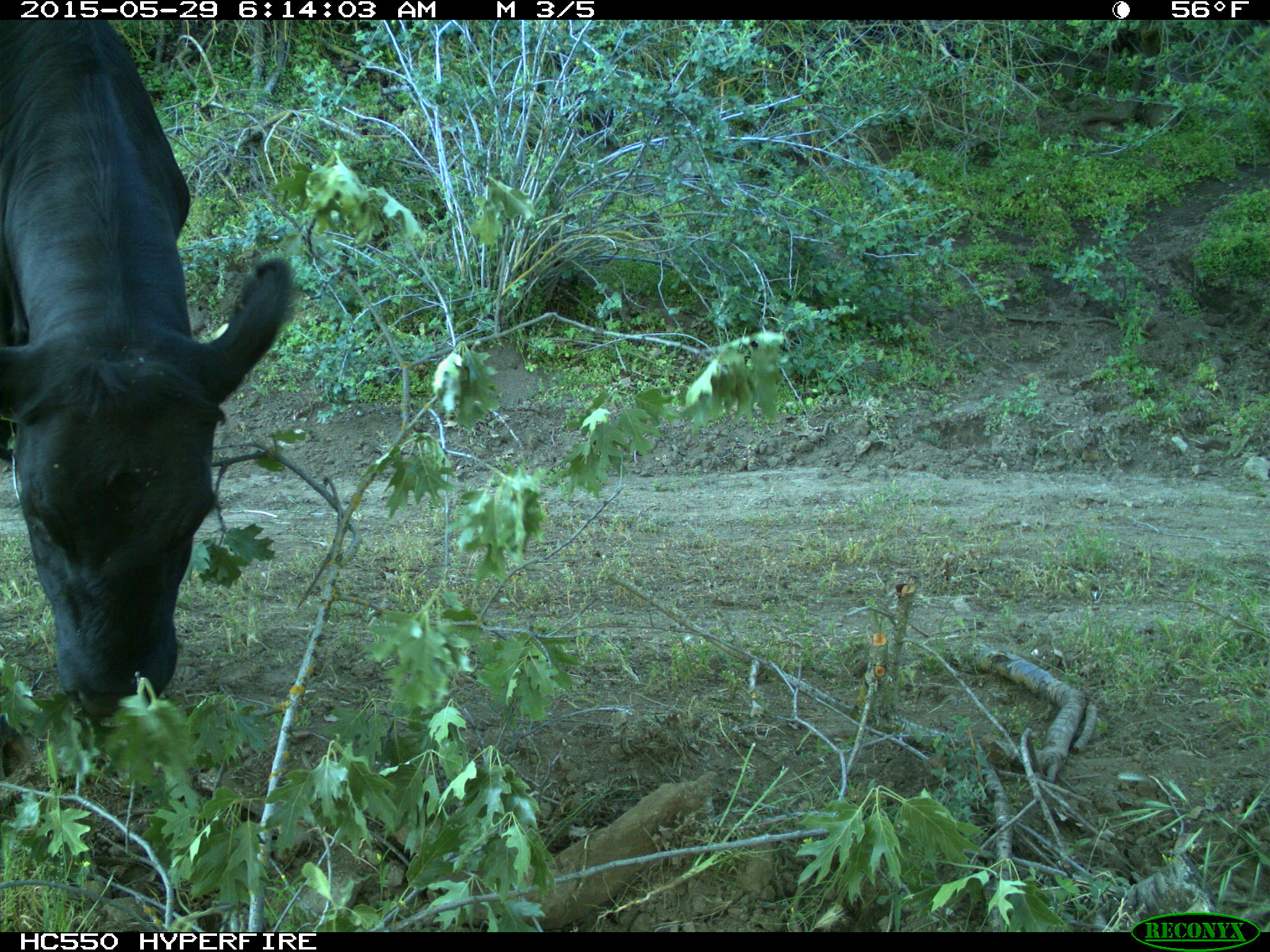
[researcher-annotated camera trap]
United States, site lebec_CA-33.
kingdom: Animalia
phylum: Chordata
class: Mammalia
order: Artiodactyla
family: Bovidae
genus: Bos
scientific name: Bos taurus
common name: domestic cow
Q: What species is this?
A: Bos taurus (domestic cow).